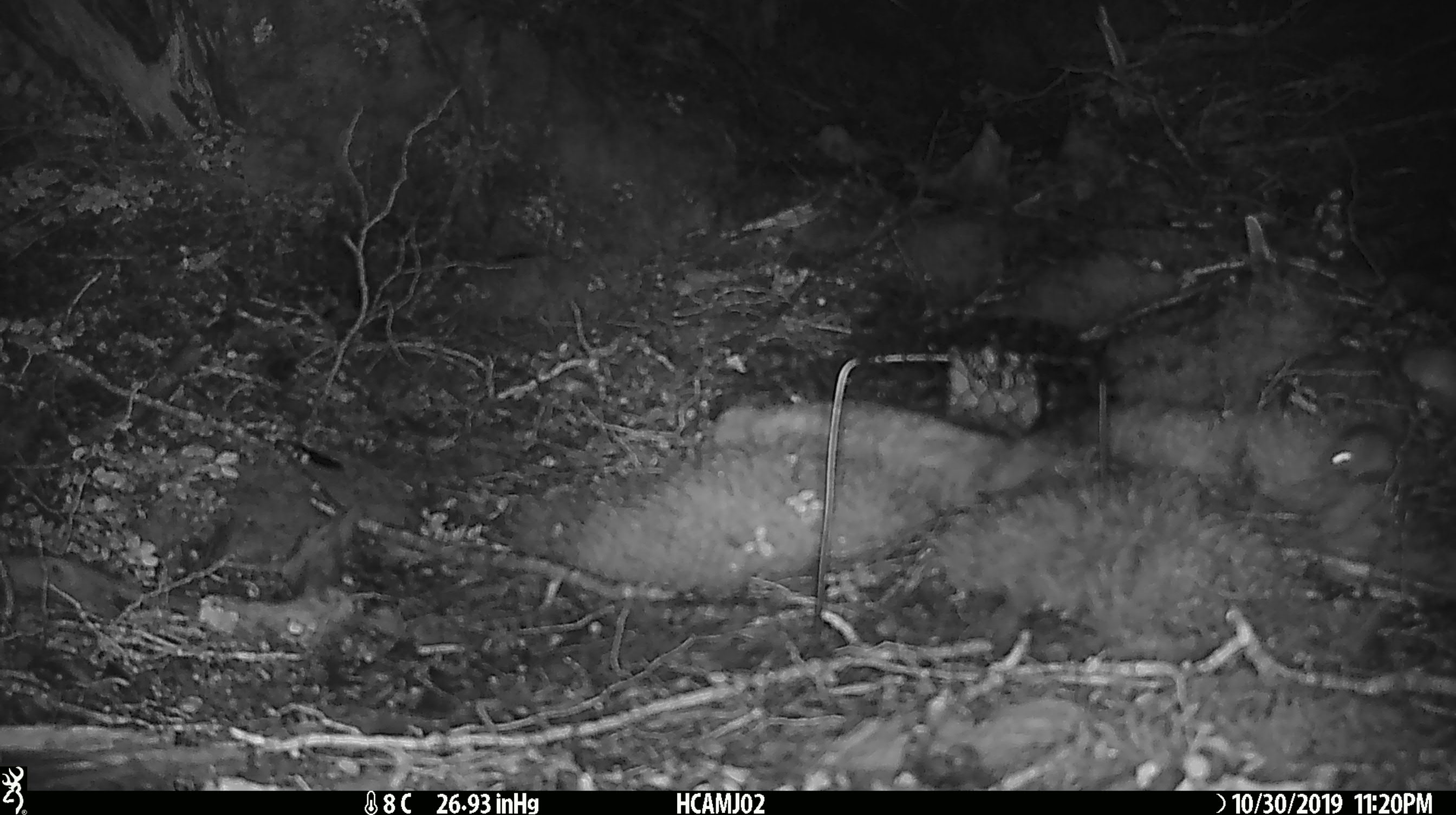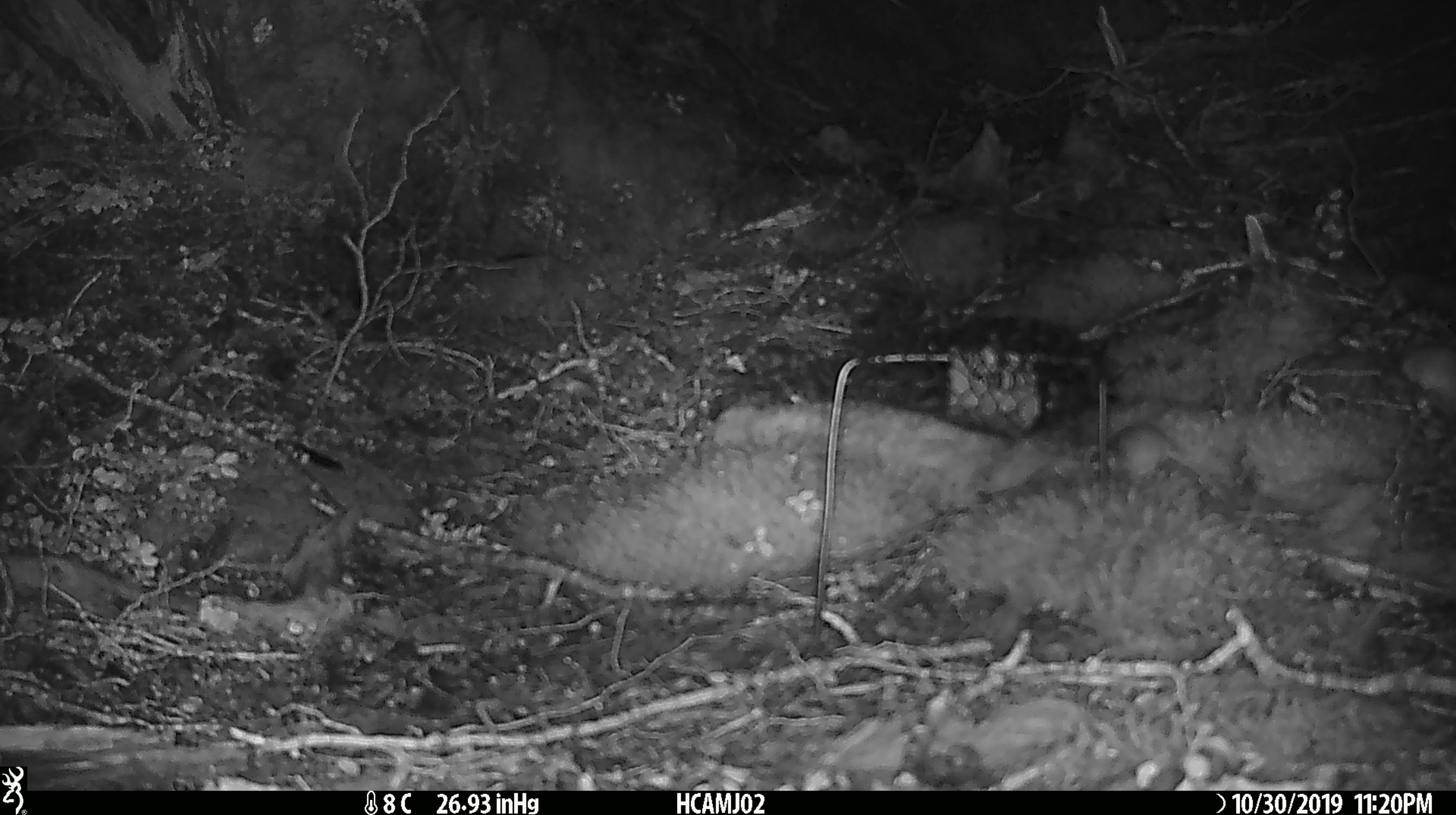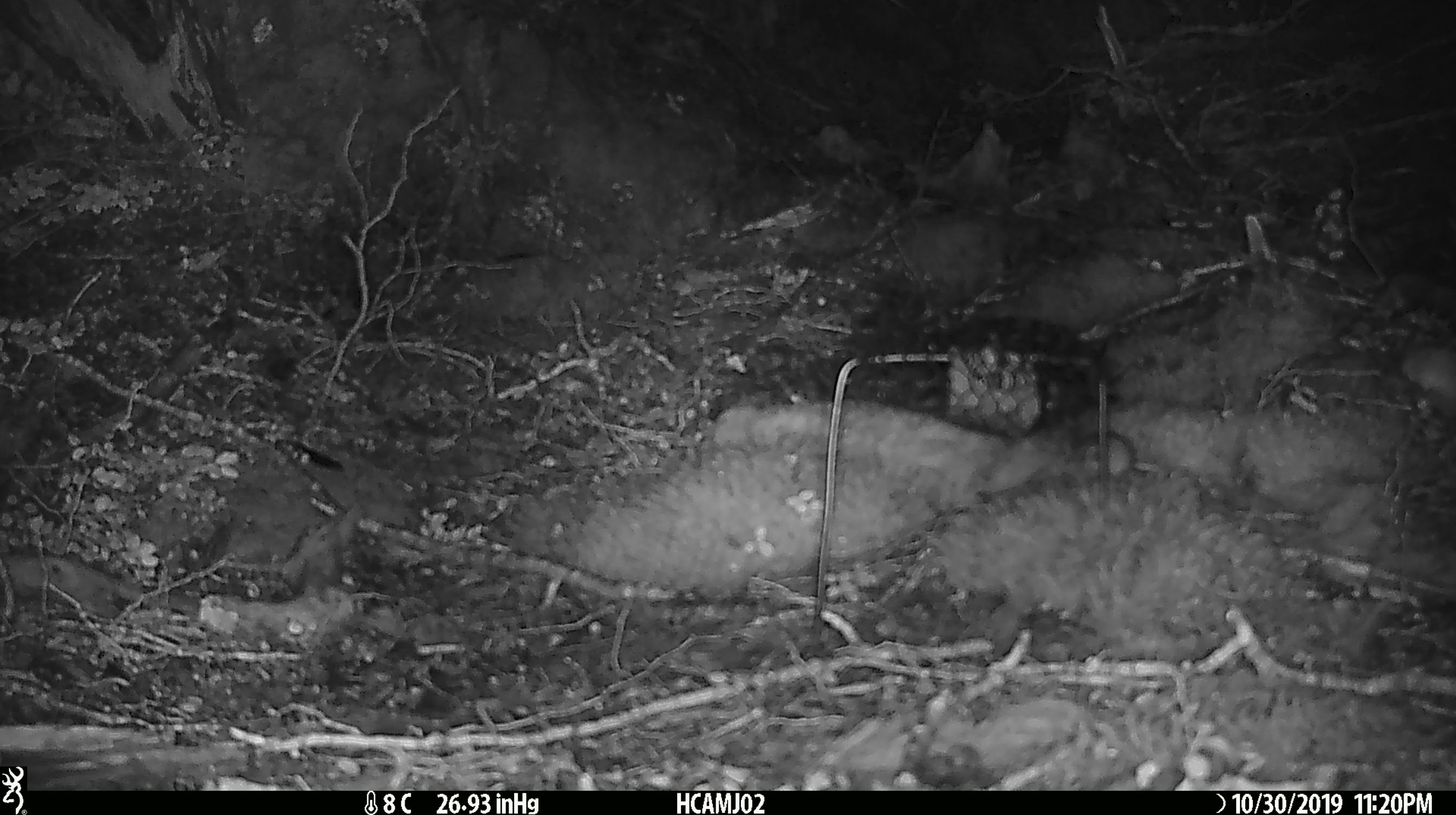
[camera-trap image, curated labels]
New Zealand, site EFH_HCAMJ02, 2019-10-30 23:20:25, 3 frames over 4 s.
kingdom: Animalia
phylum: Chordata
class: Mammalia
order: Rodentia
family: Muridae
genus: Mus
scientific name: Mus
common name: mouse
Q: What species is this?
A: Mouse (Mus).